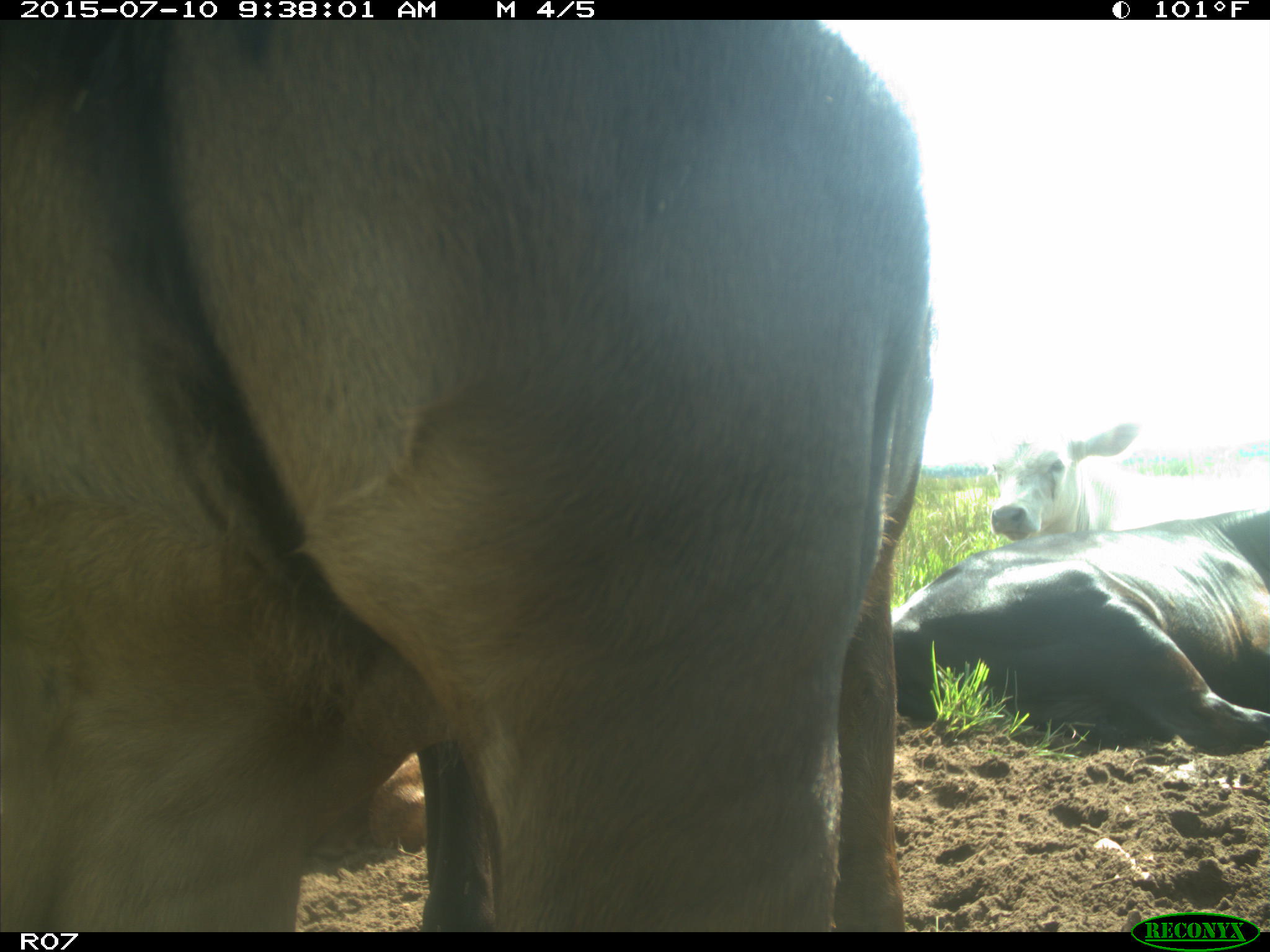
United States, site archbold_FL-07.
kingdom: Animalia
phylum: Chordata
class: Mammalia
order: Artiodactyla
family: Bovidae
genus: Bos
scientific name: Bos taurus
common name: domestic cow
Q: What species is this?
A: Bos taurus (domestic cow).